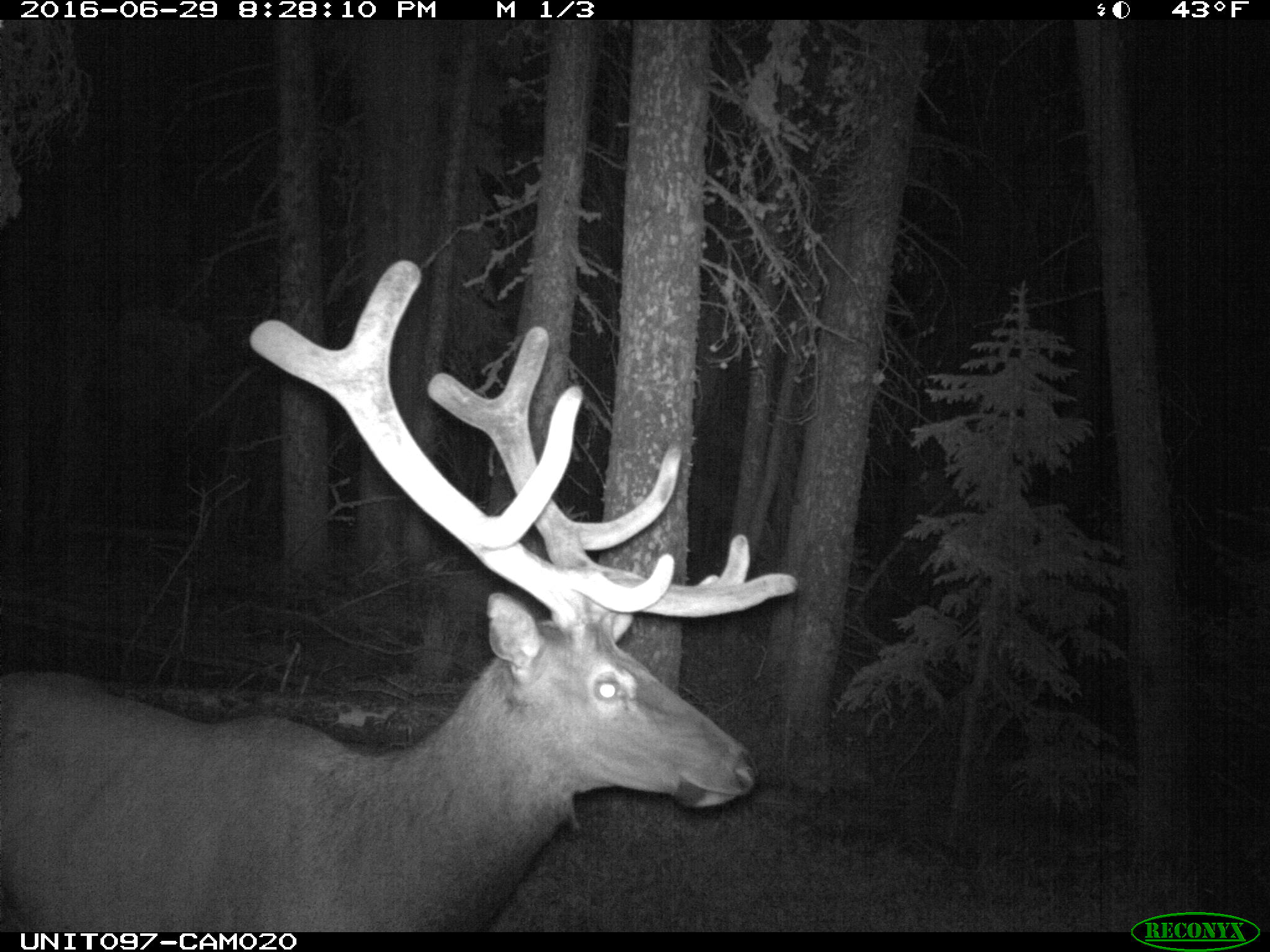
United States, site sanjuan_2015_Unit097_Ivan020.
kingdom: Animalia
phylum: Chordata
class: Mammalia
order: Artiodactyla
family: Cervidae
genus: Cervus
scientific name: Cervus elaphus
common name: red deer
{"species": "Cervus elaphus (red deer)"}